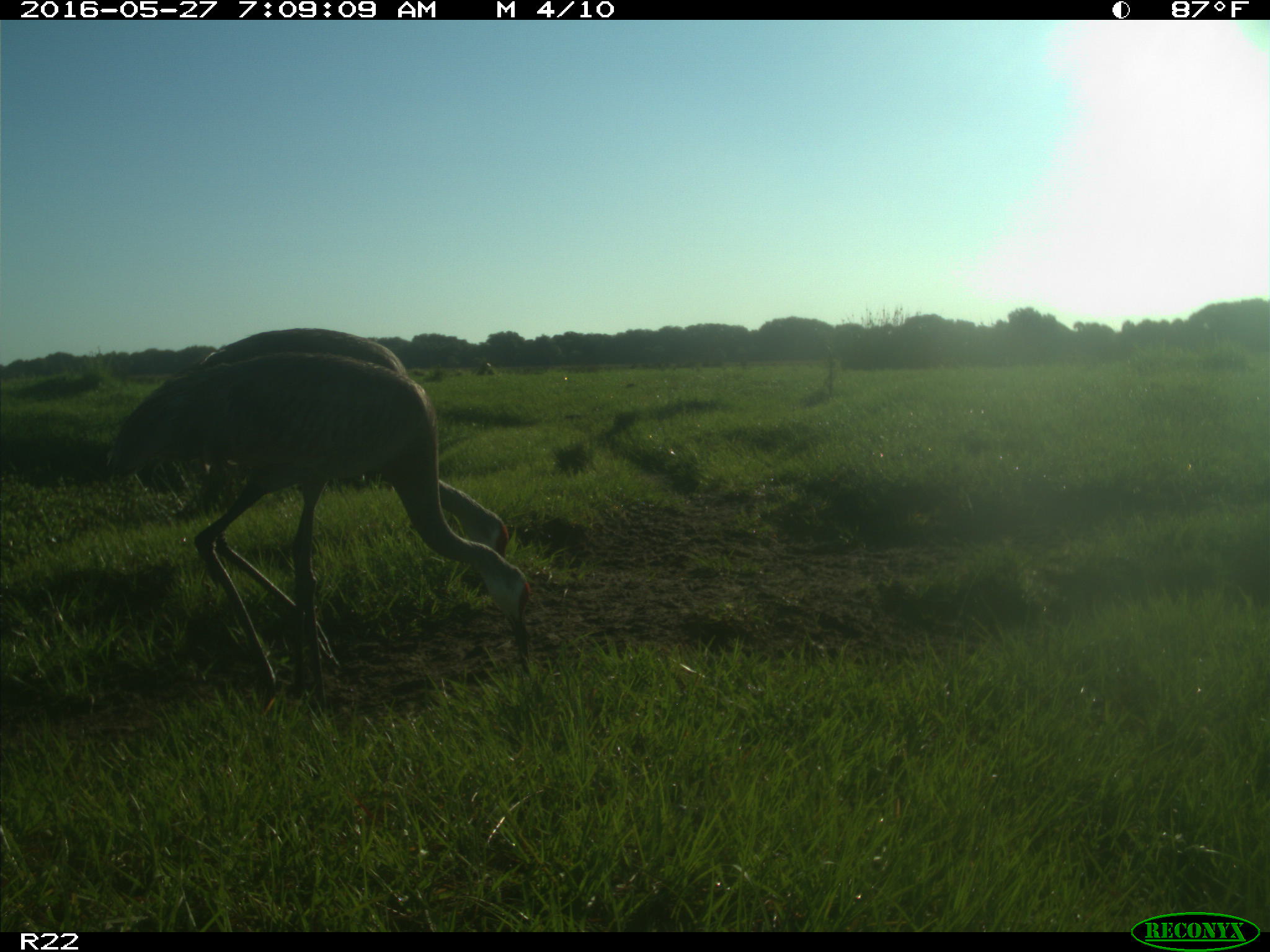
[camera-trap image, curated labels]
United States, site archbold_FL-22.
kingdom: Animalia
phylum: Chordata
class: Aves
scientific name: Aves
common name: birds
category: unidentified bird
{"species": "unidentified bird (birds) (Aves)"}